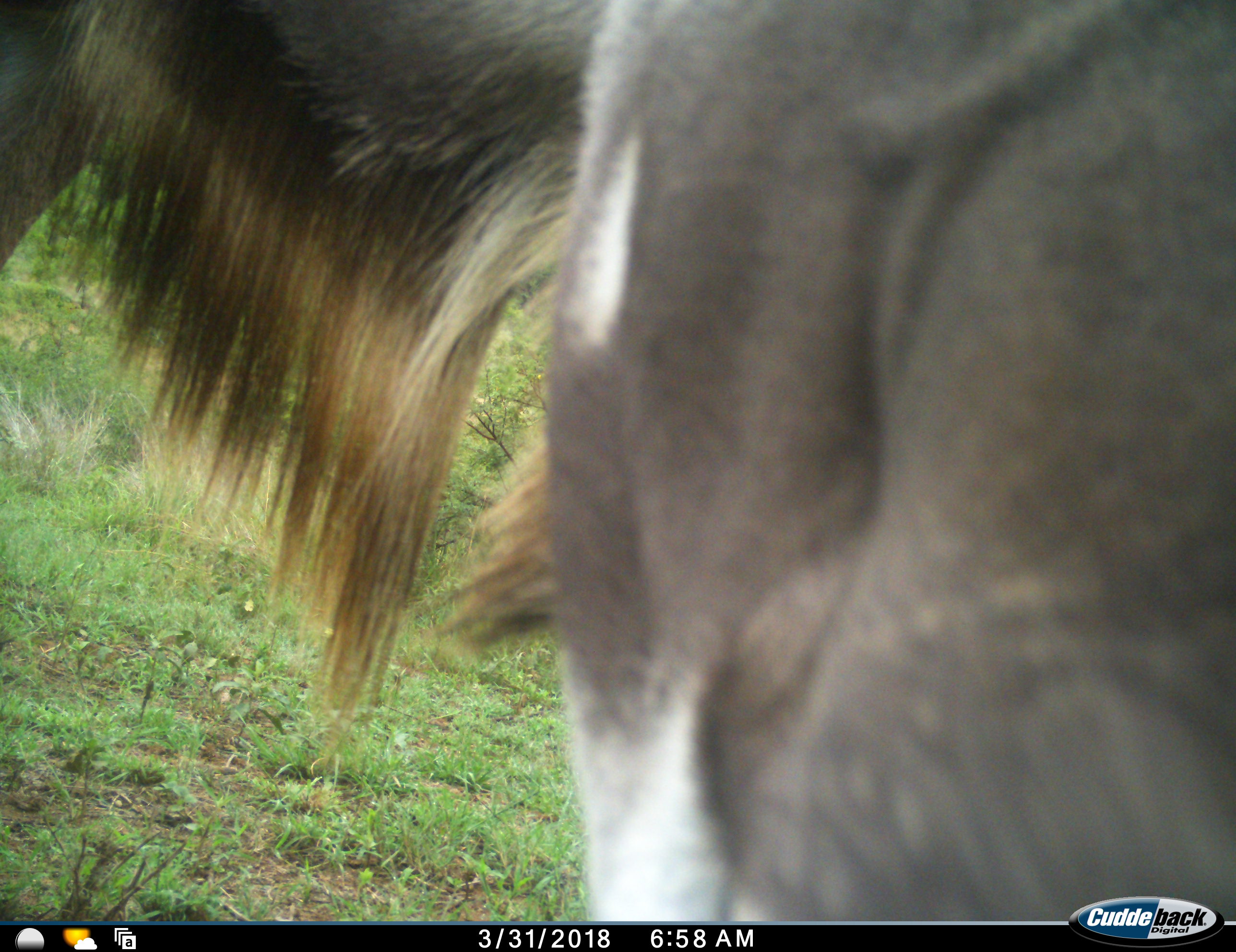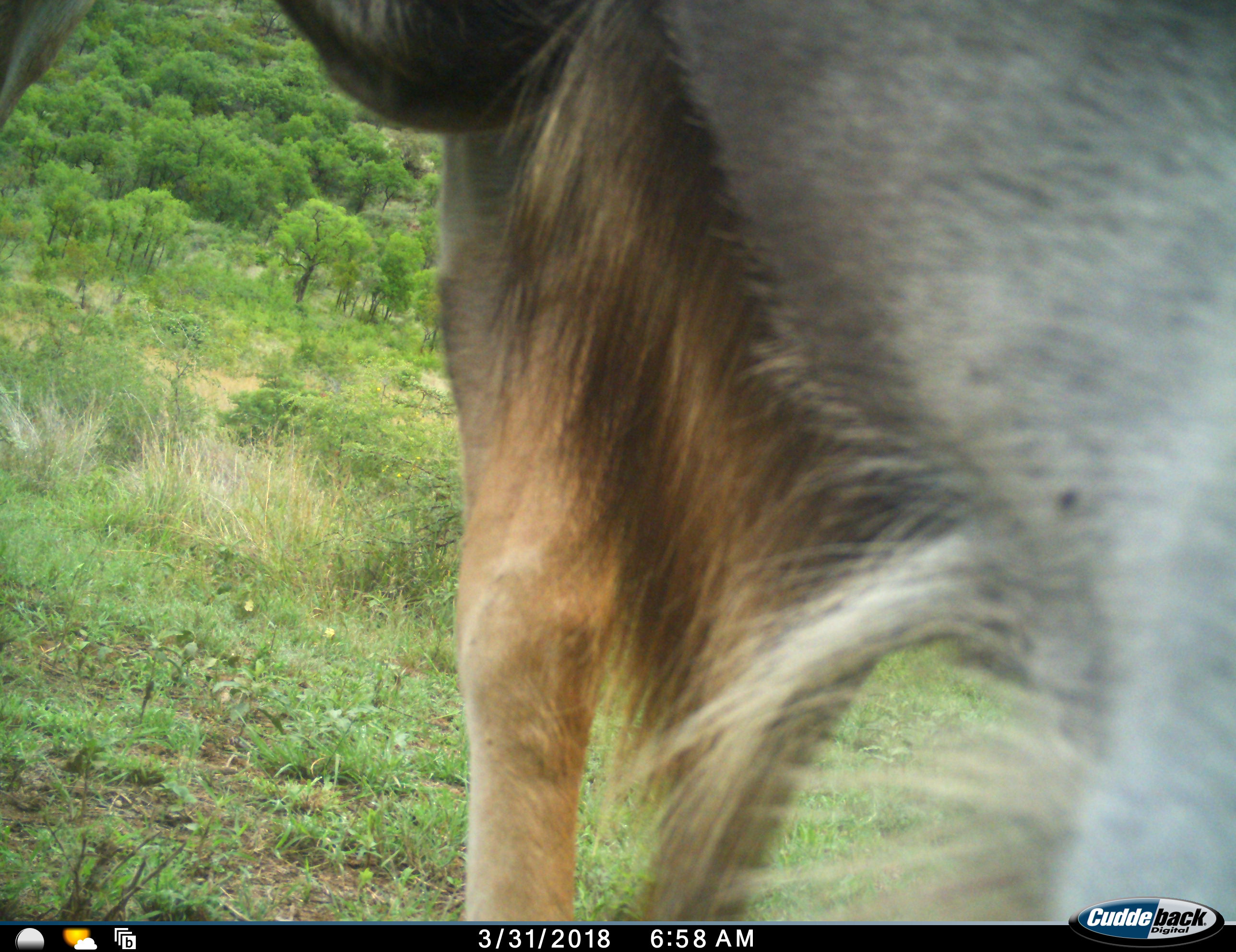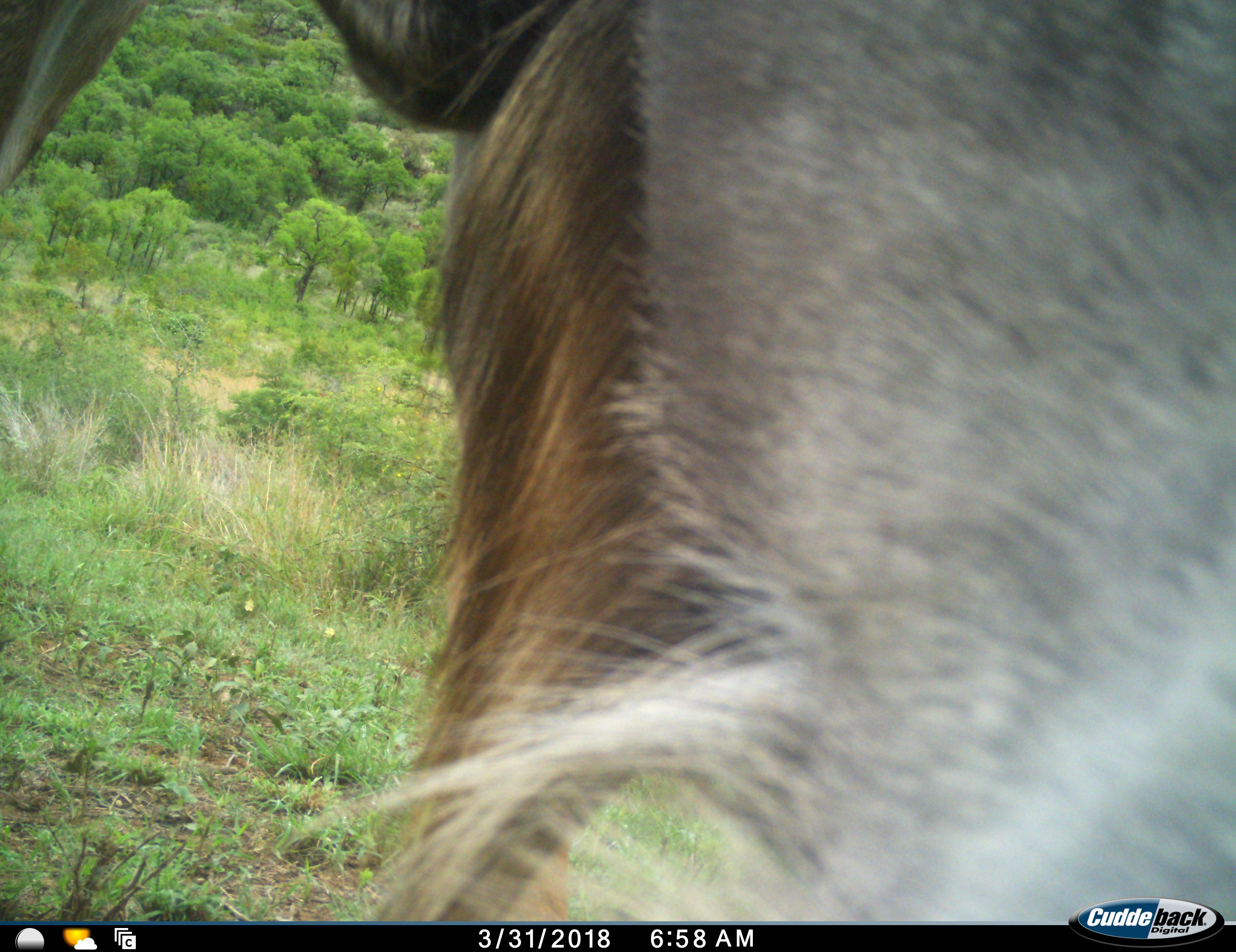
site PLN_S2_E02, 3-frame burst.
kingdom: Animalia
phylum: Chordata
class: Mammalia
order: Artiodactyla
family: Bovidae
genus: Tragelaphus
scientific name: Tragelaphus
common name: kudu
Kudu (Tragelaphus), count 1. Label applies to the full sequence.